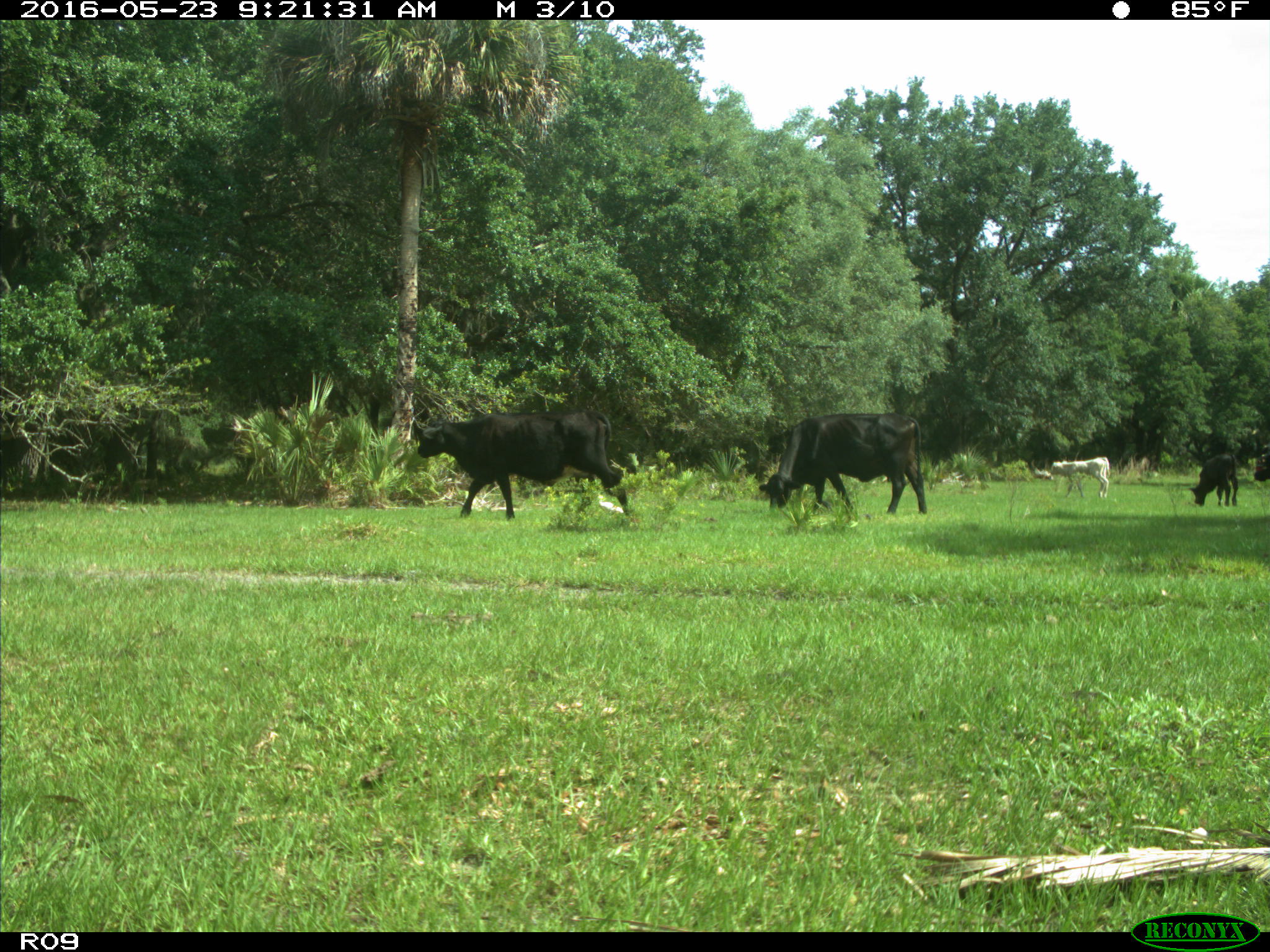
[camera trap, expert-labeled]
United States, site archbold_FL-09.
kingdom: Animalia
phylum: Chordata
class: Mammalia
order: Artiodactyla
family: Bovidae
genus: Bos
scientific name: Bos taurus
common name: domestic cow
Bos taurus (domestic cow).